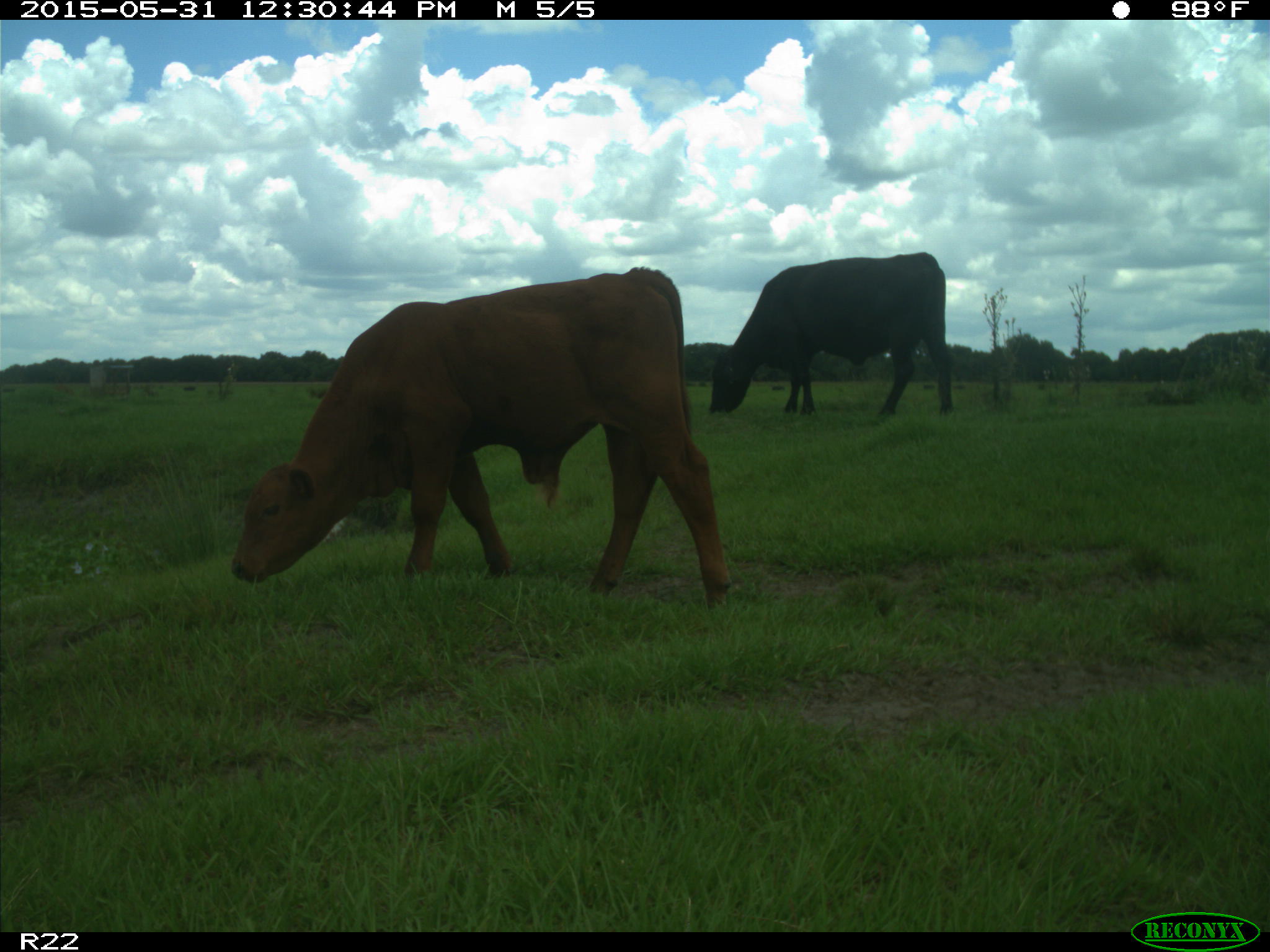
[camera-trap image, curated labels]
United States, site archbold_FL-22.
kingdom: Animalia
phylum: Chordata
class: Mammalia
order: Artiodactyla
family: Bovidae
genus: Bos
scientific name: Bos taurus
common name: domestic cow